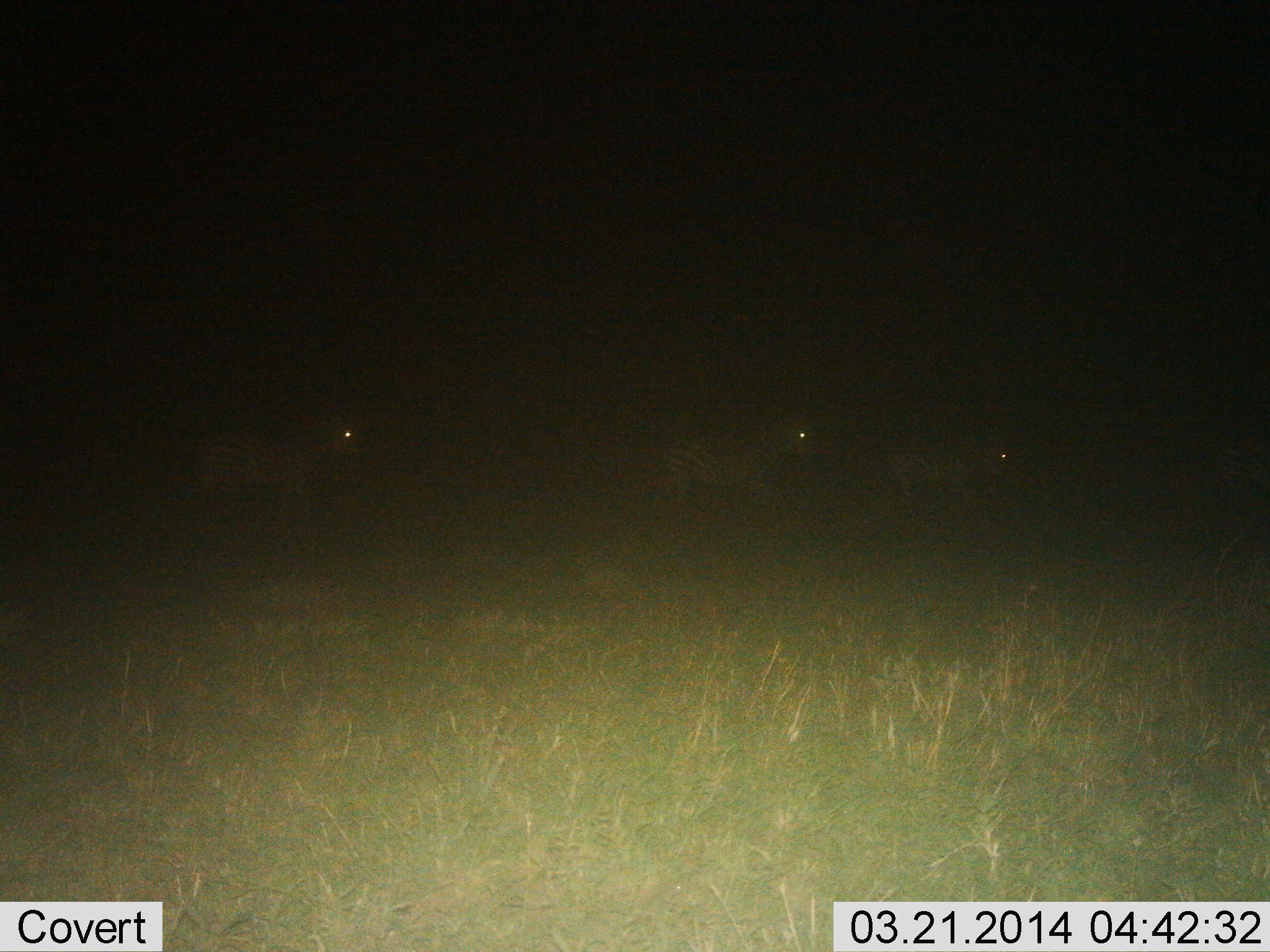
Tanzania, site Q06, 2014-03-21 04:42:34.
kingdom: Animalia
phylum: Chordata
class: Mammalia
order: Perissodactyla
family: Equidae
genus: Equus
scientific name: Equus quagga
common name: plains zebra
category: zebra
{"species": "zebra (plains zebra) (Equus quagga)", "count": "3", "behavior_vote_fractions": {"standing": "40%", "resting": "0%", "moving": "60%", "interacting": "0%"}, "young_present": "0%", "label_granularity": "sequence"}